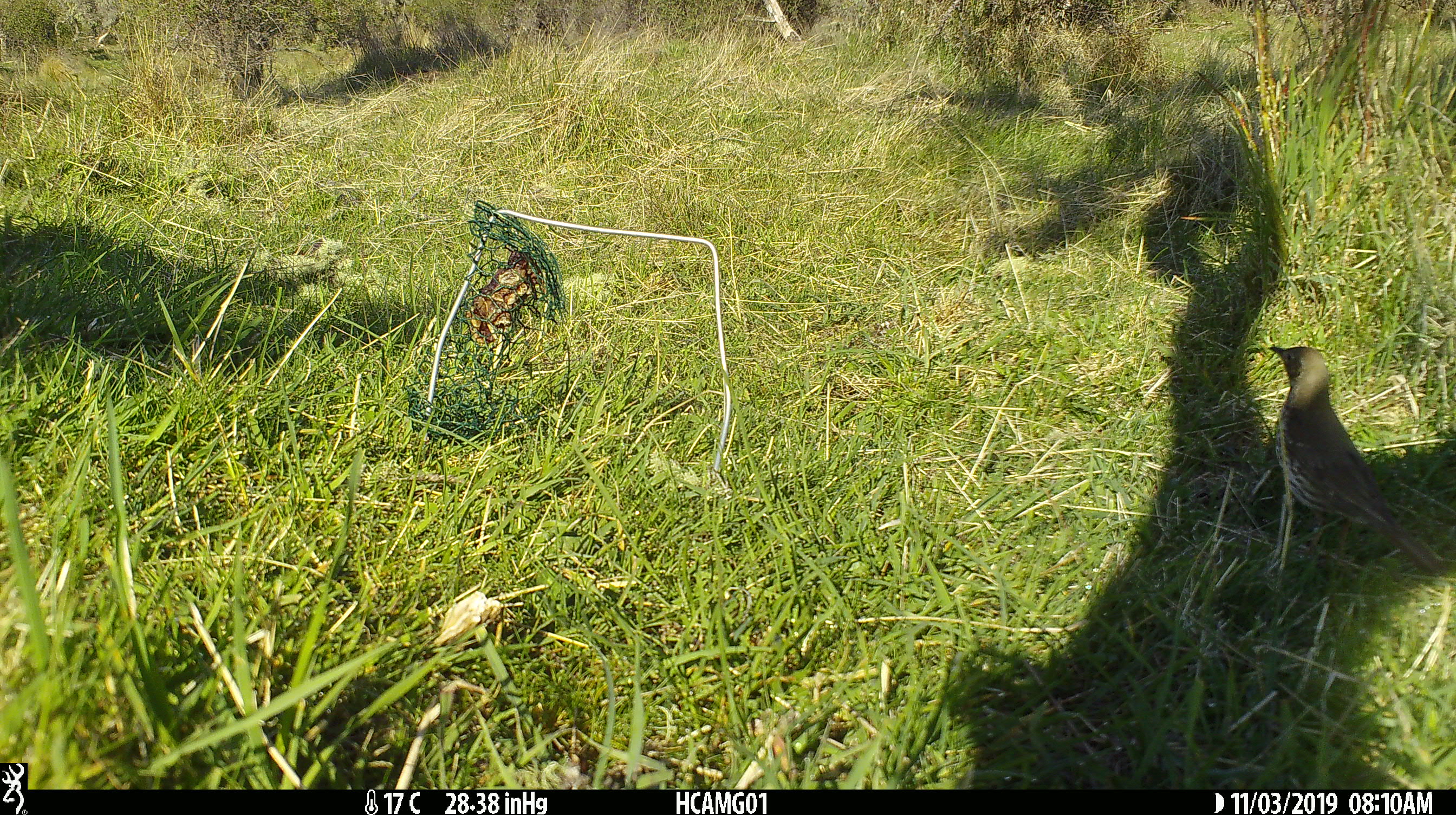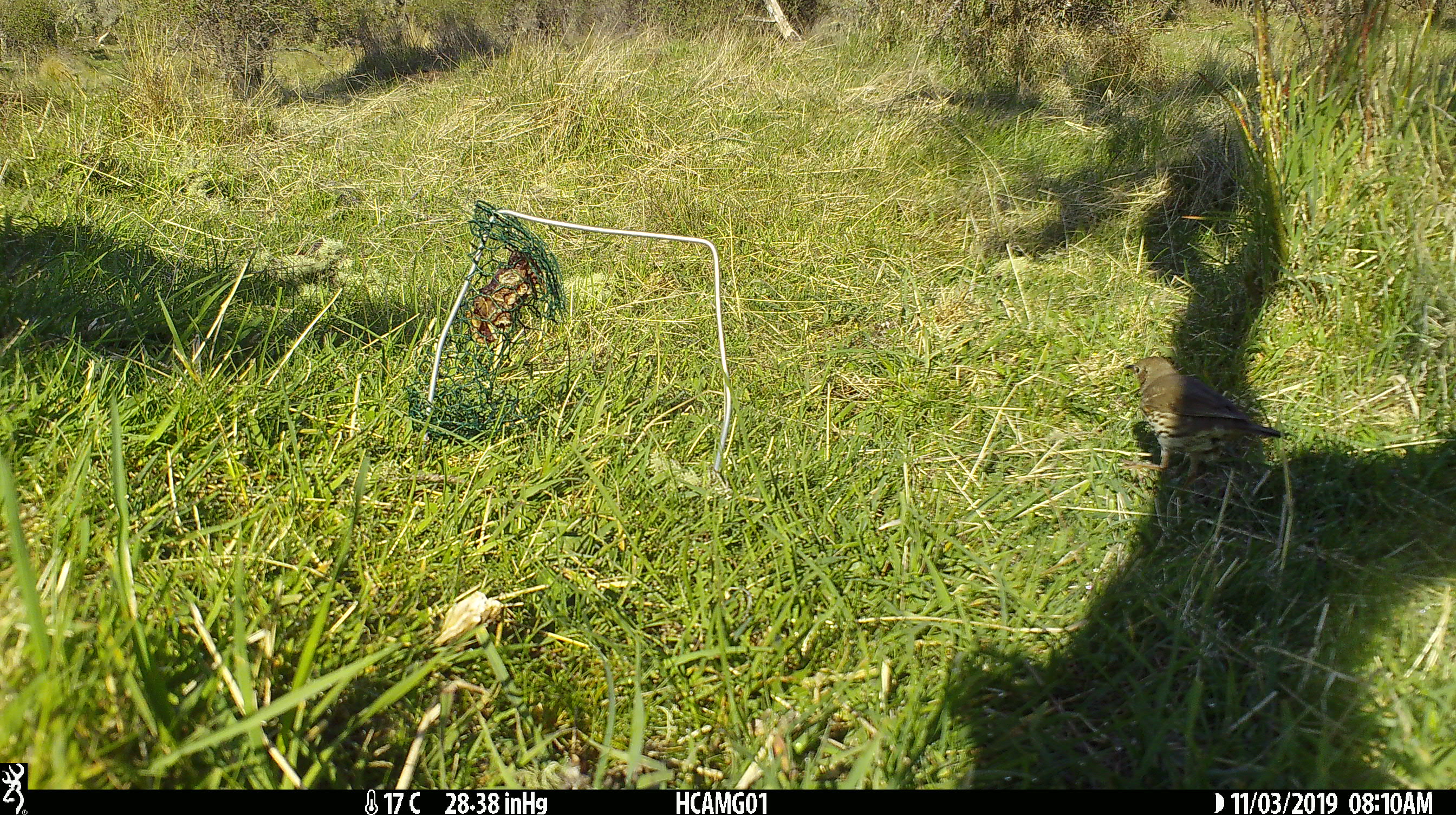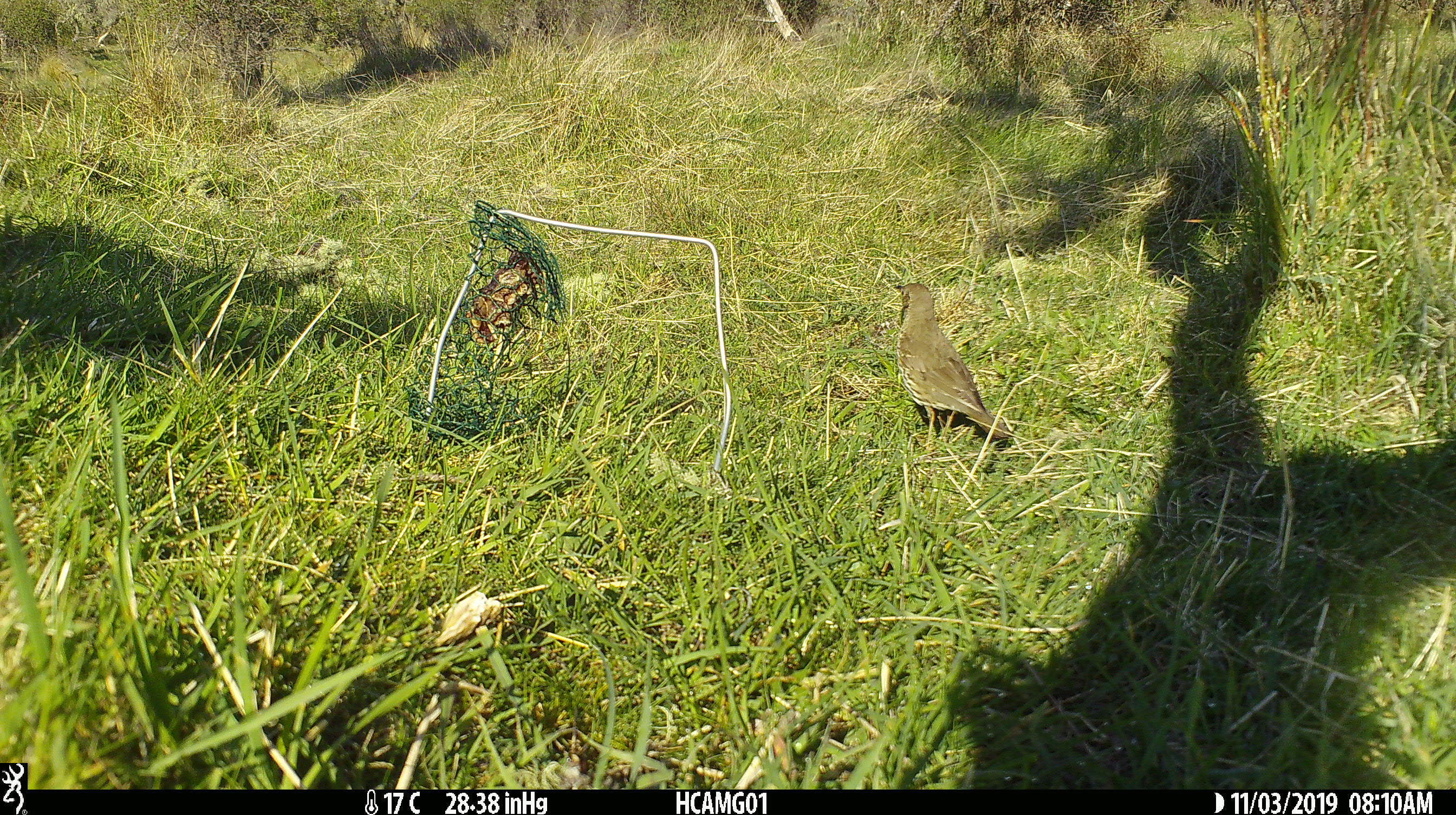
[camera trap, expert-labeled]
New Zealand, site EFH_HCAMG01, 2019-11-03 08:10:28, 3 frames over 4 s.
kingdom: Animalia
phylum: Chordata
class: Aves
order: Passeriformes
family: Turdidae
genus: Turdus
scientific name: Turdus philomelos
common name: song thrush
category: thrush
Thrush (song thrush) (Turdus philomelos).